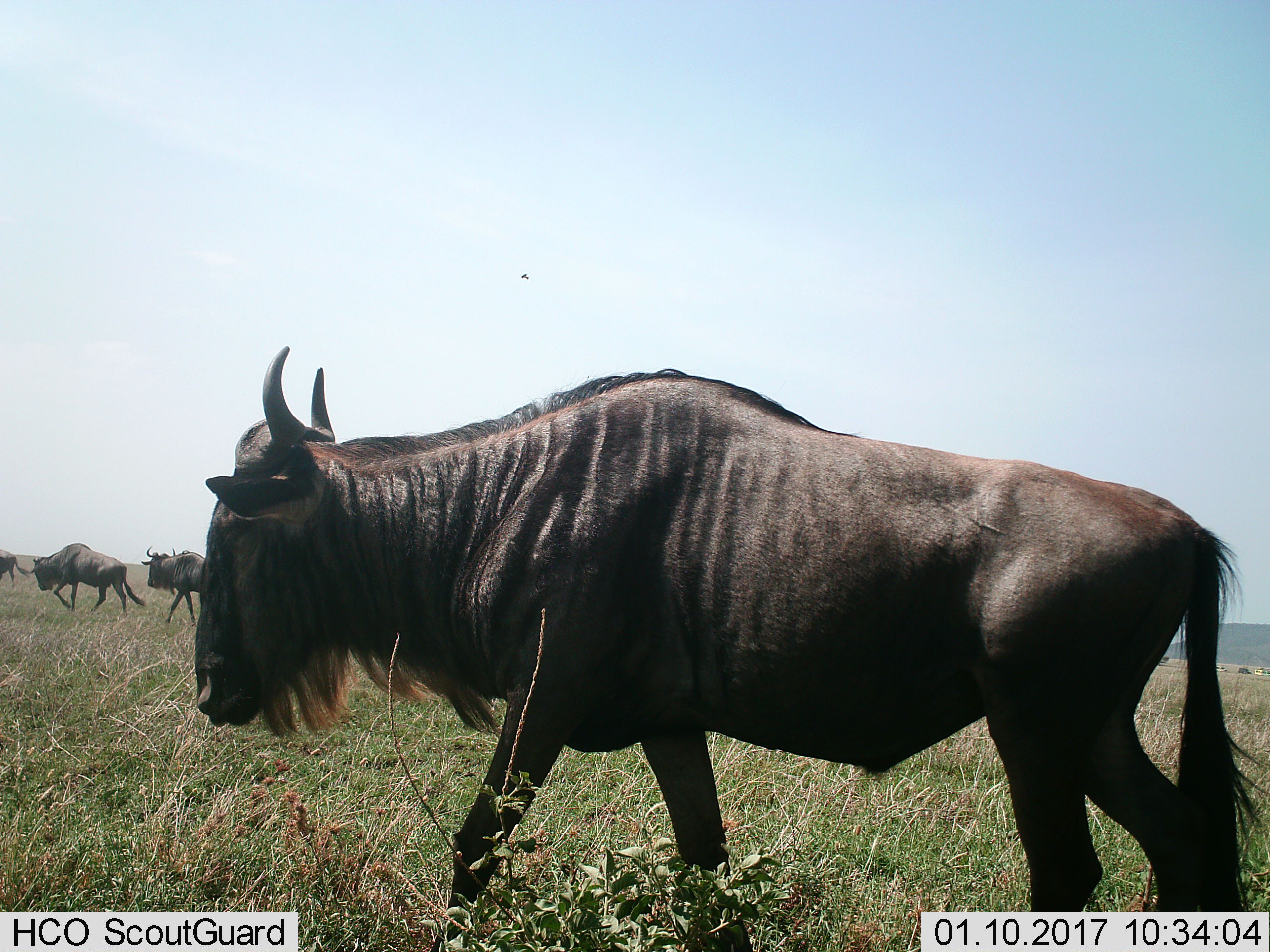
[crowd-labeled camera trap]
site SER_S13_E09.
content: unidentified animal